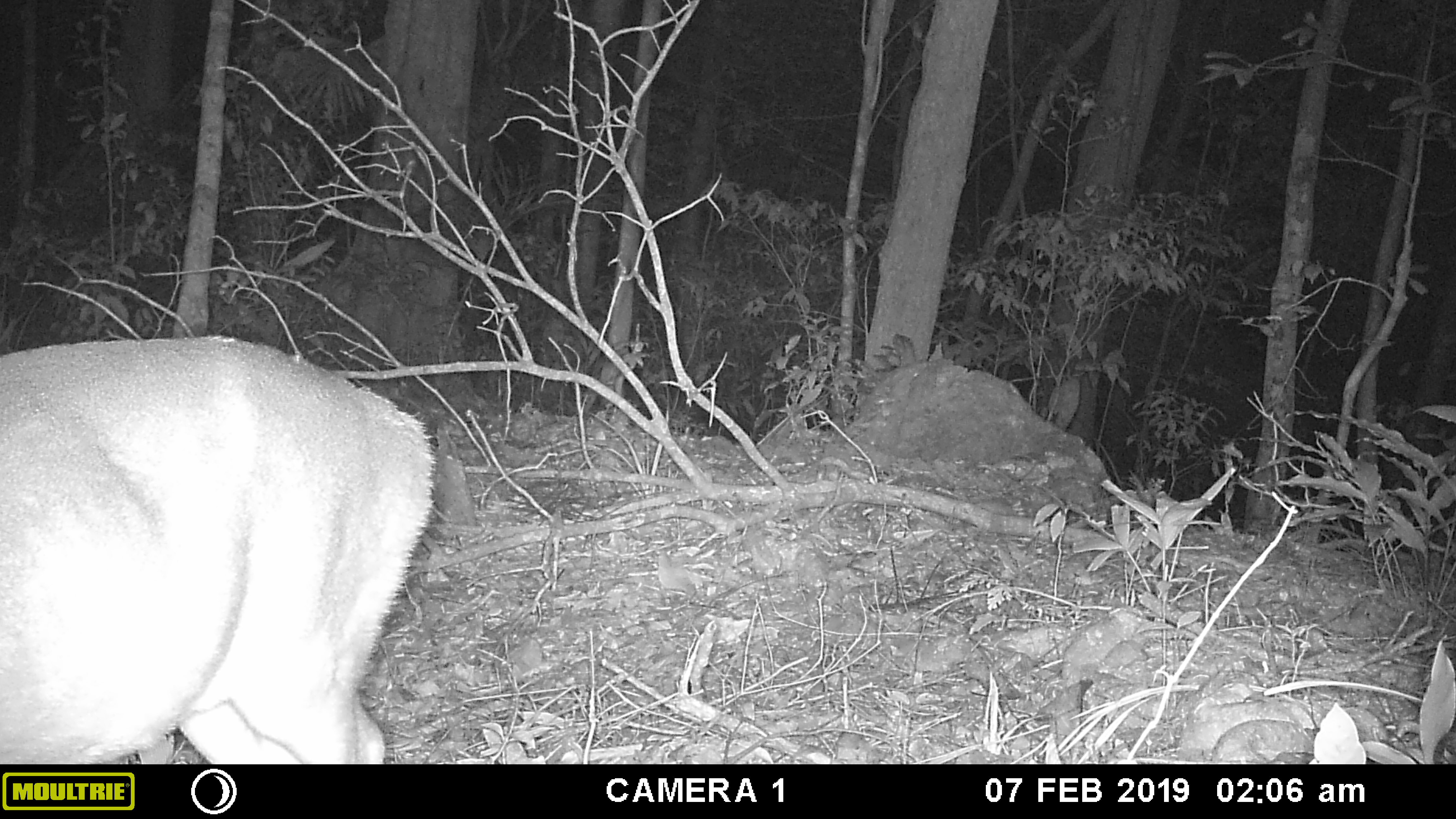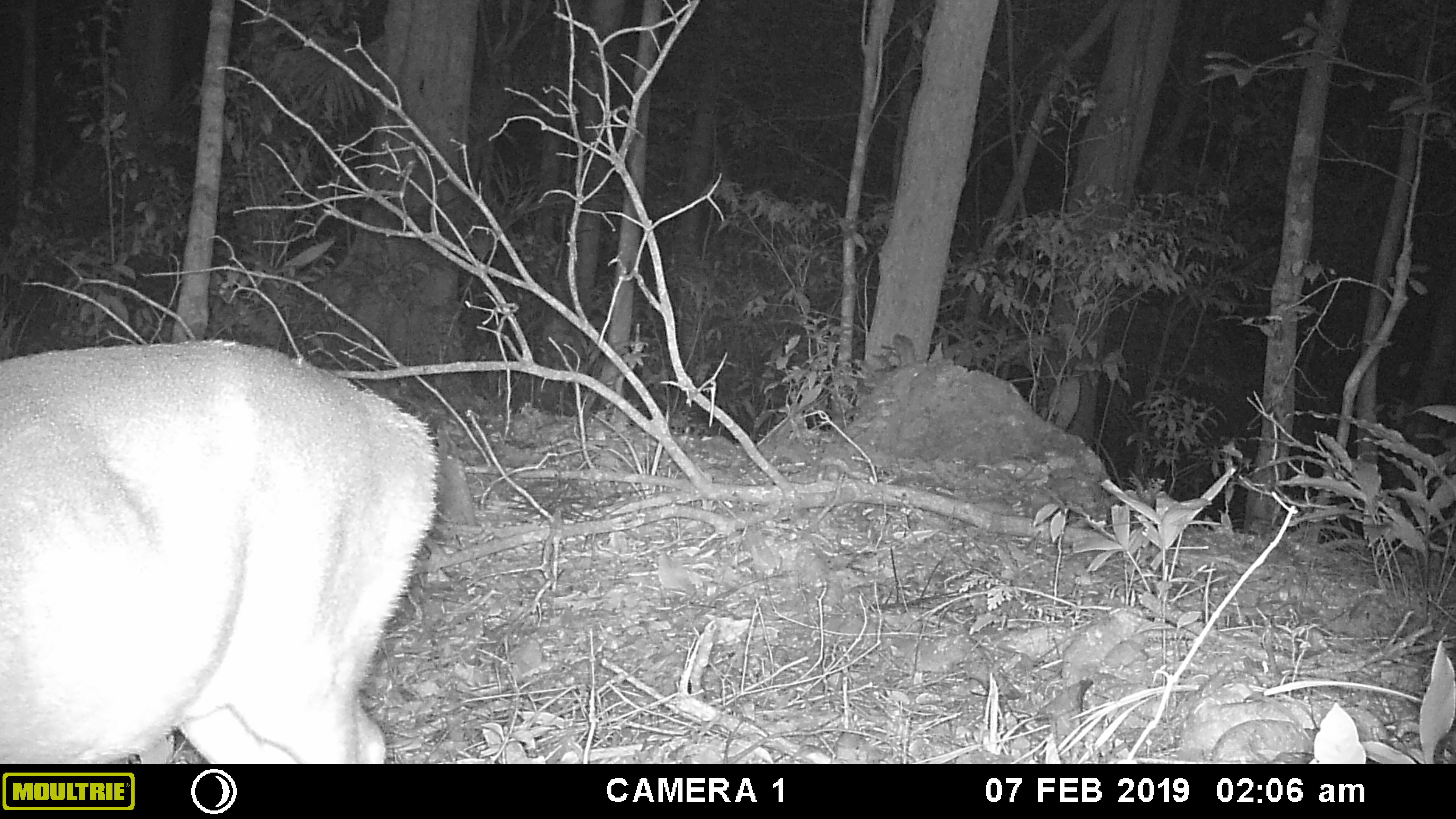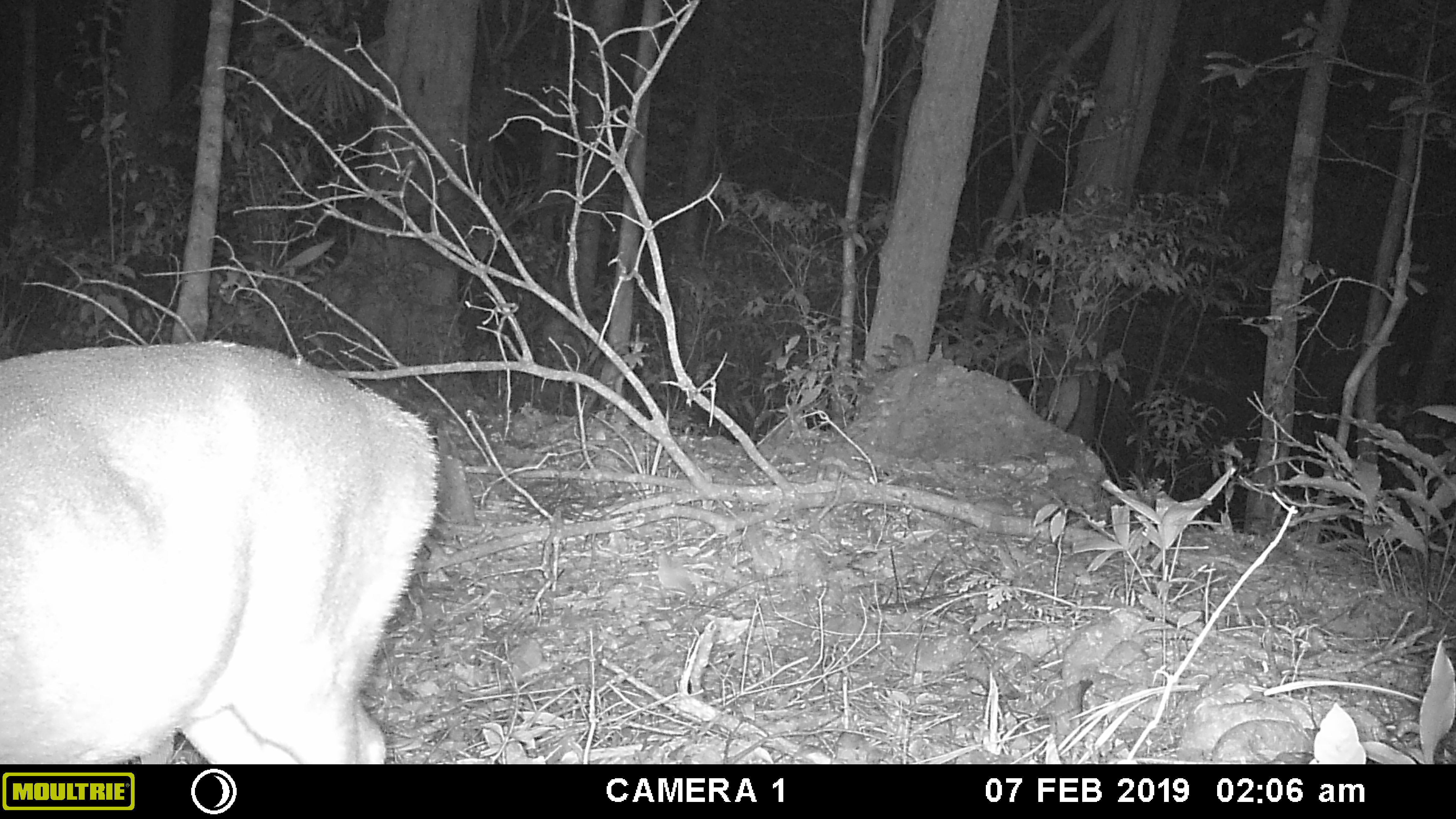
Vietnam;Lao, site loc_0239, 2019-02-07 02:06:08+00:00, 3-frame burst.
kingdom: Animalia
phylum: Chordata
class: Mammalia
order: Artiodactyla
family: Cervidae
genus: Muntiacus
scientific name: Muntiacus vuquangensis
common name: large-antlered muntjac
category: large antlered muntjac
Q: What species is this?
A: Large antlered muntjac (large-antlered muntjac) (Muntiacus vuquangensis).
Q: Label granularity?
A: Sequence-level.